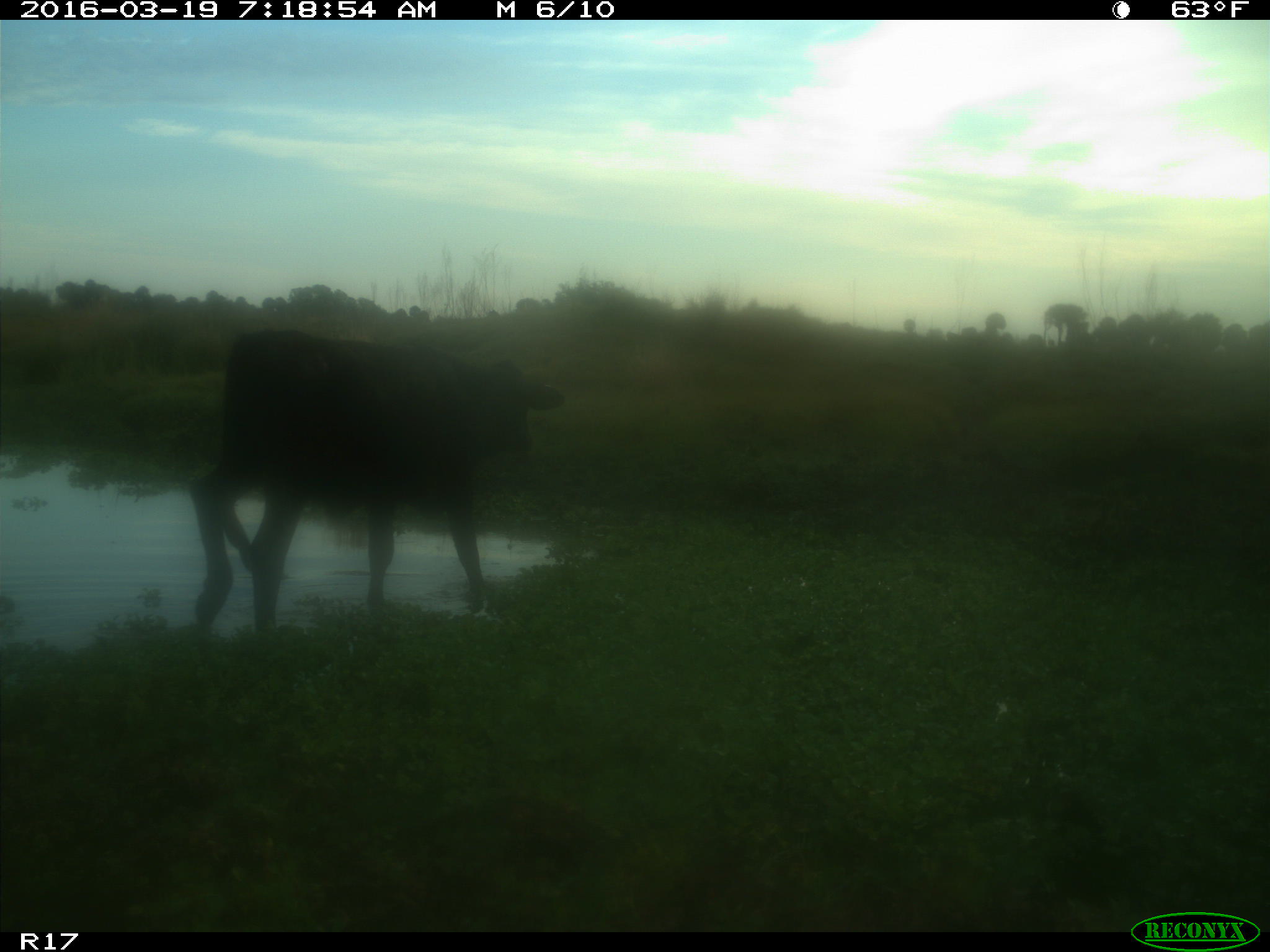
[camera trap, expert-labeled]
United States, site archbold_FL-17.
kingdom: Animalia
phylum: Chordata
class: Mammalia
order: Artiodactyla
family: Bovidae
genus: Bos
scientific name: Bos taurus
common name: domestic cow